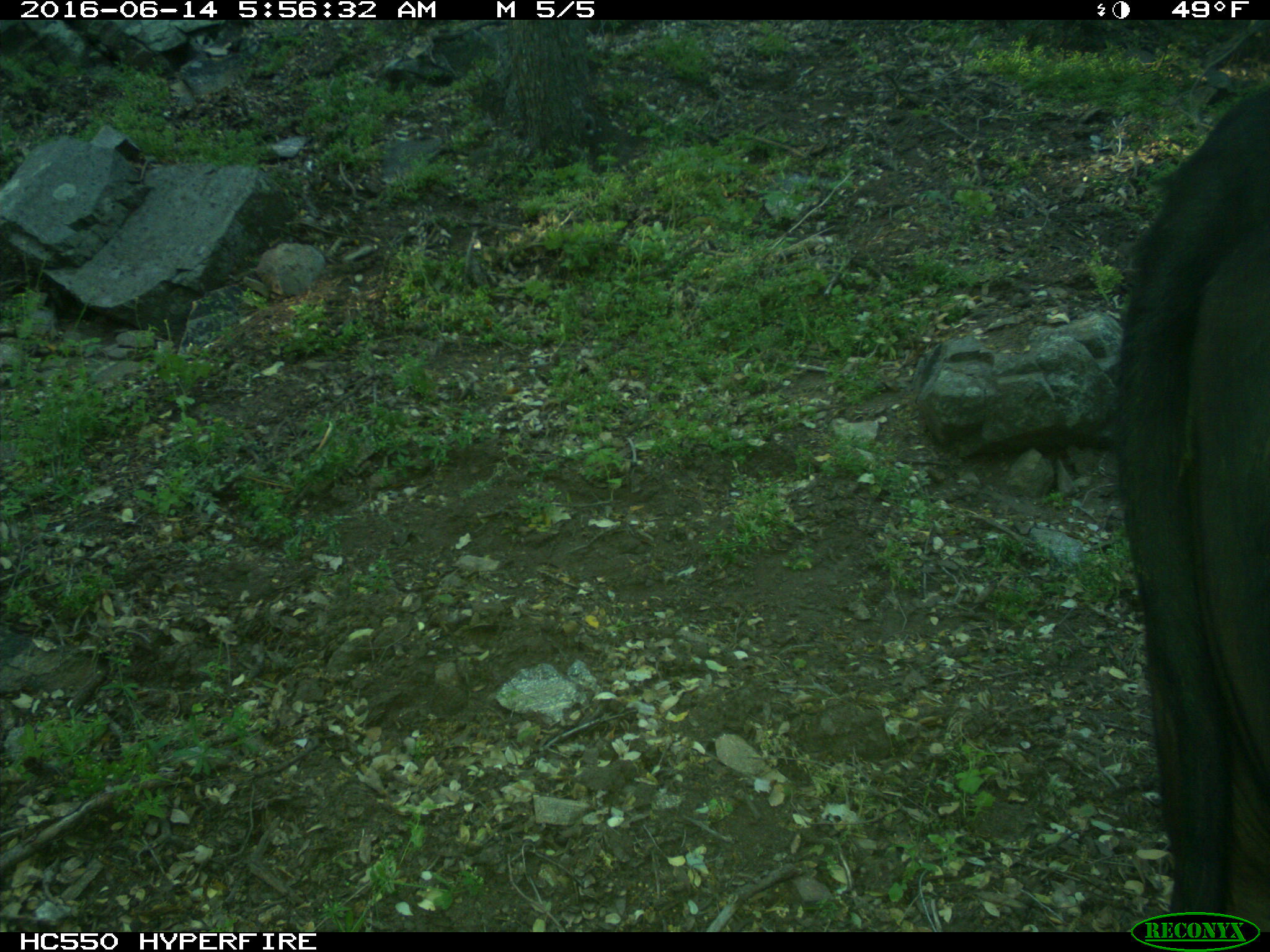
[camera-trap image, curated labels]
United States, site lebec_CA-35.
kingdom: Animalia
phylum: Chordata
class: Mammalia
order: Artiodactyla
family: Bovidae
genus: Bos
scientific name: Bos taurus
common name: domestic cow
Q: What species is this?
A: Bos taurus (domestic cow).